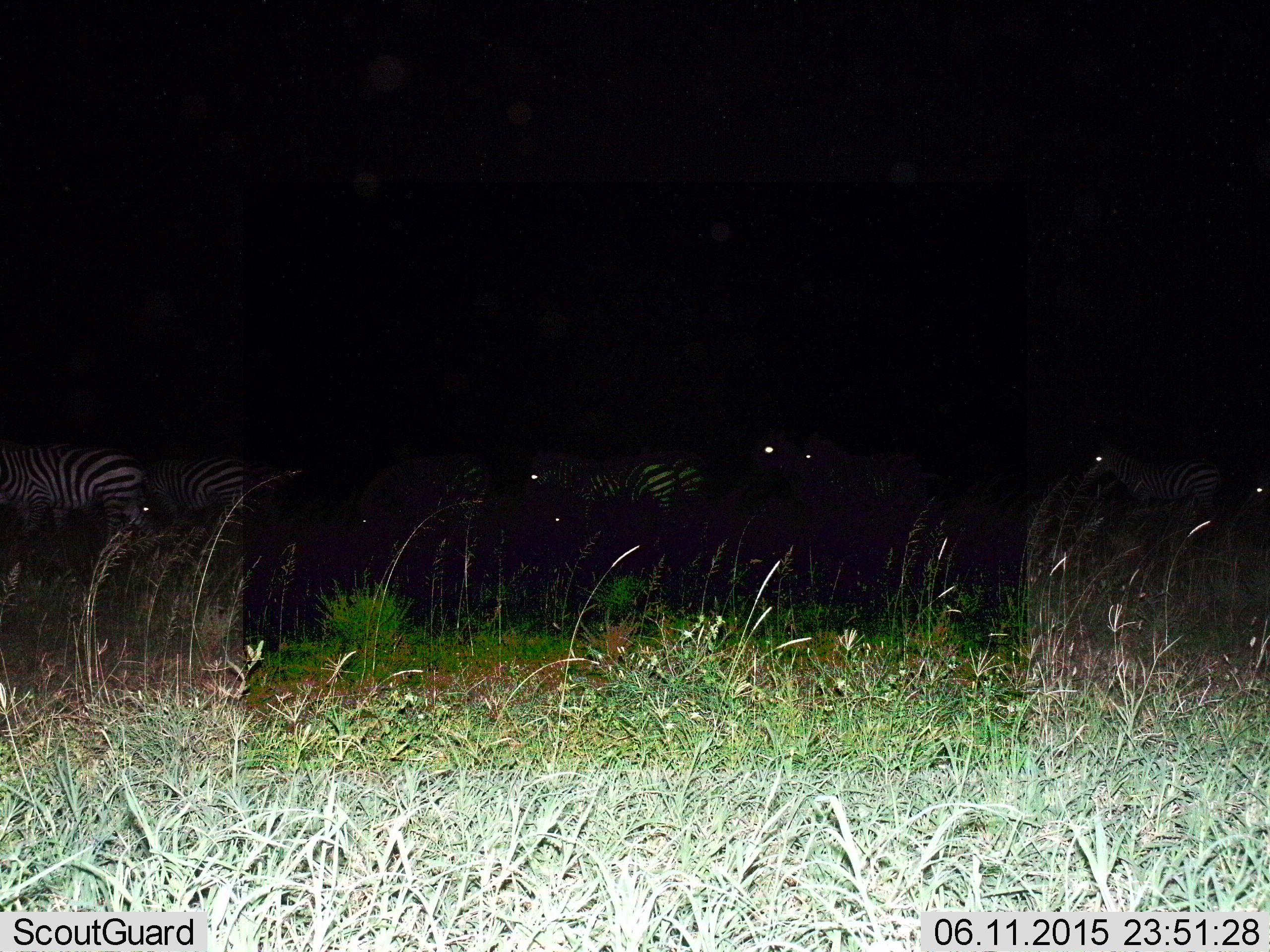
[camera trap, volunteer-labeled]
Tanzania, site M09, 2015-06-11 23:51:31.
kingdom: Animalia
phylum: Chordata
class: Mammalia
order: Perissodactyla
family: Equidae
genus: Equus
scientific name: Equus quagga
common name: plains zebra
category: zebra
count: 8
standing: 70%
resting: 0%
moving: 40%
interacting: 10%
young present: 0%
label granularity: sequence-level